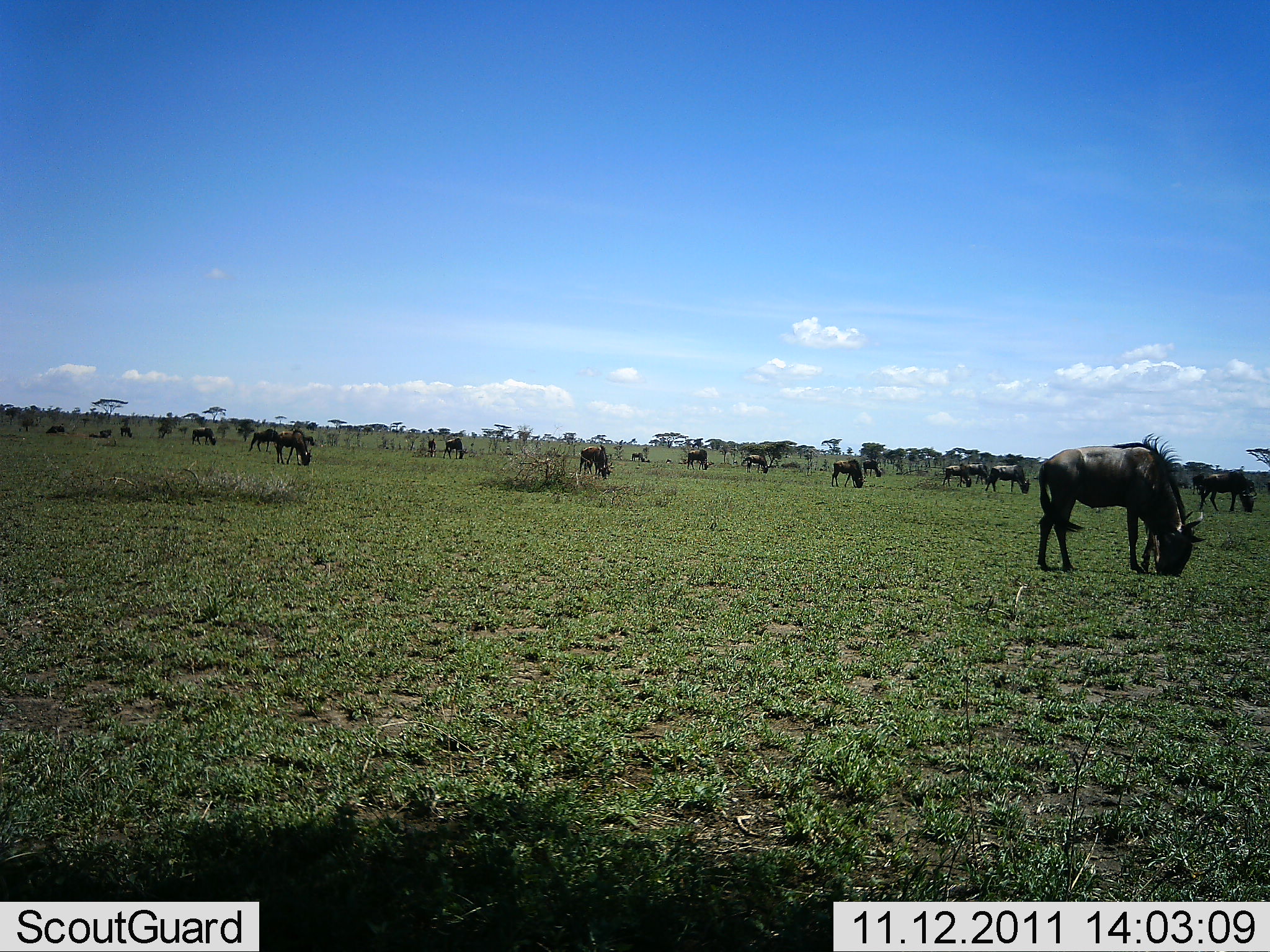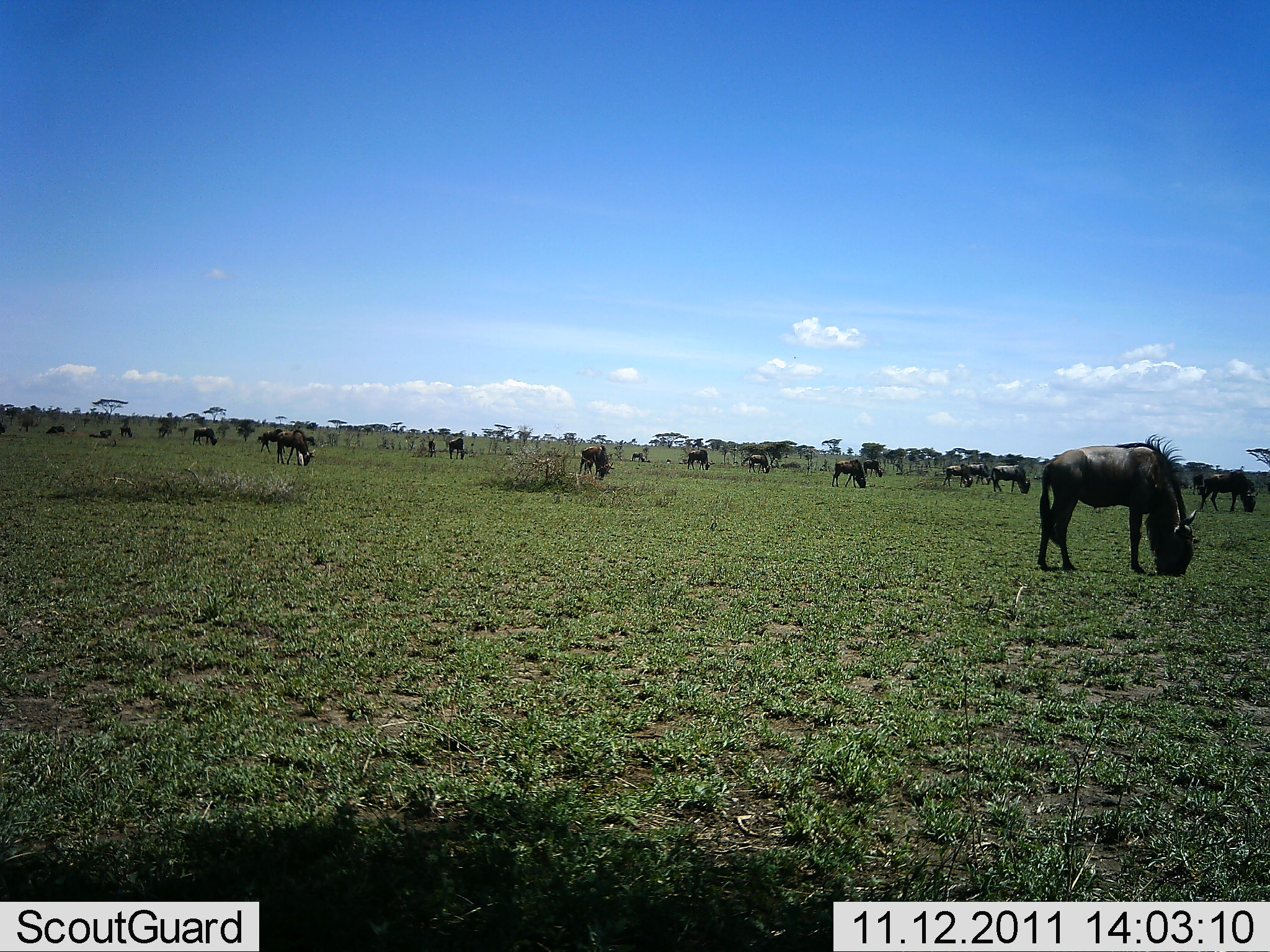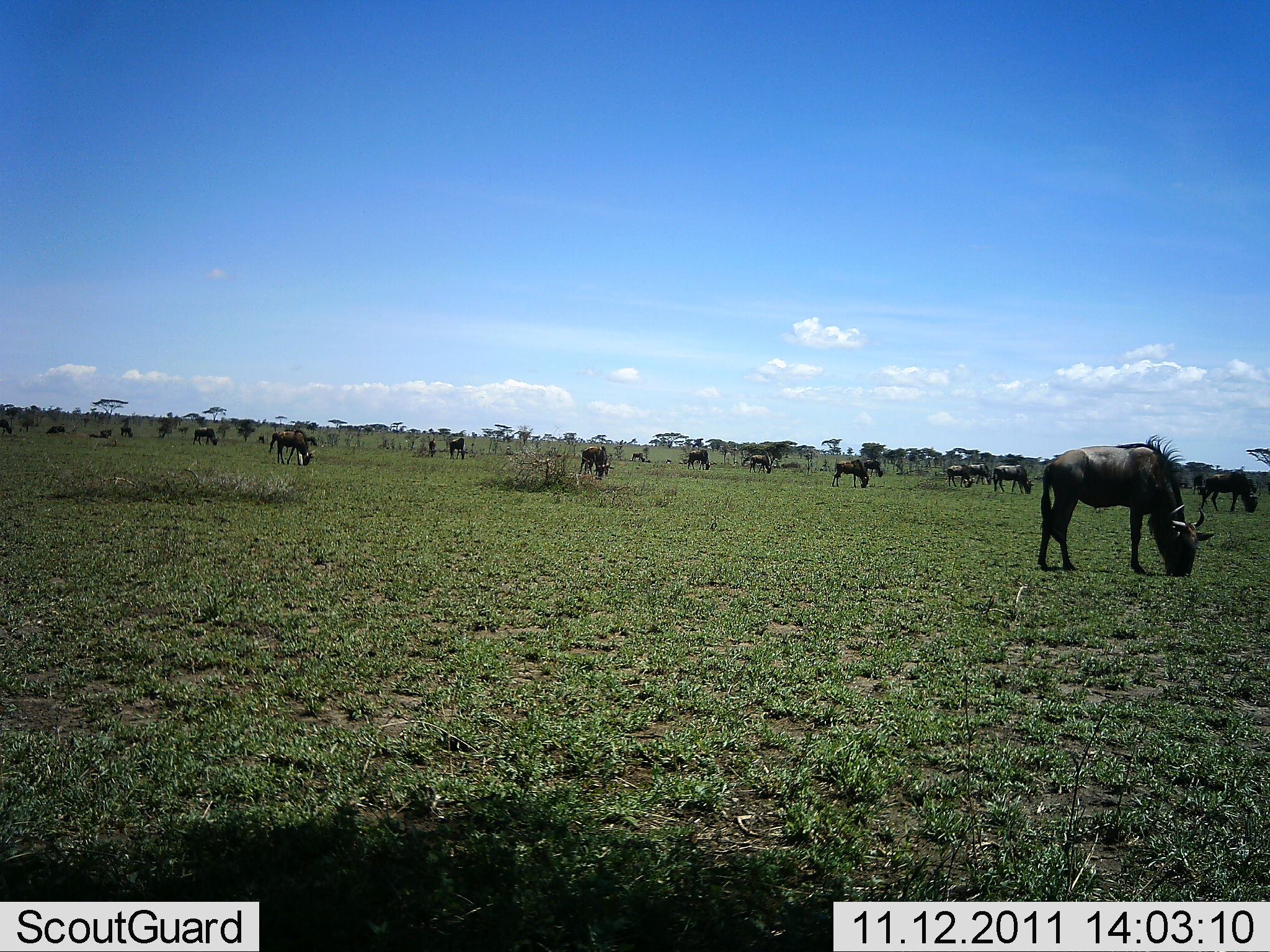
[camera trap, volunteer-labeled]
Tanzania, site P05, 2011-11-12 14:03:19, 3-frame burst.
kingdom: Animalia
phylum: Chordata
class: Mammalia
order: Artiodactyla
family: Bovidae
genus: Connochaetes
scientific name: Connochaetes taurinus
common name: blue wildebeest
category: wildebeest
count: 11-50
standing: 55%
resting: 9%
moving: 18%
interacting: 0%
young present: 0%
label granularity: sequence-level